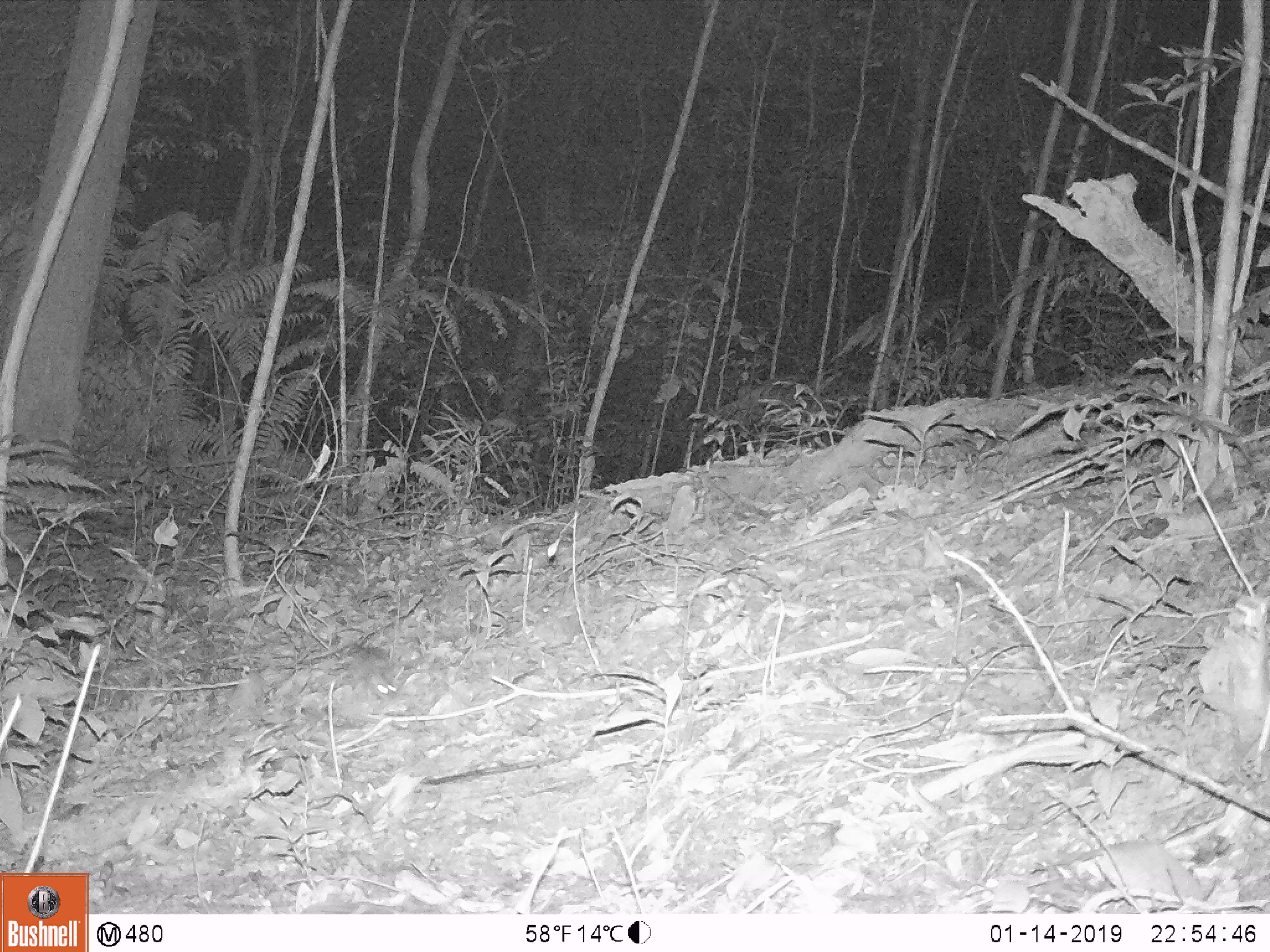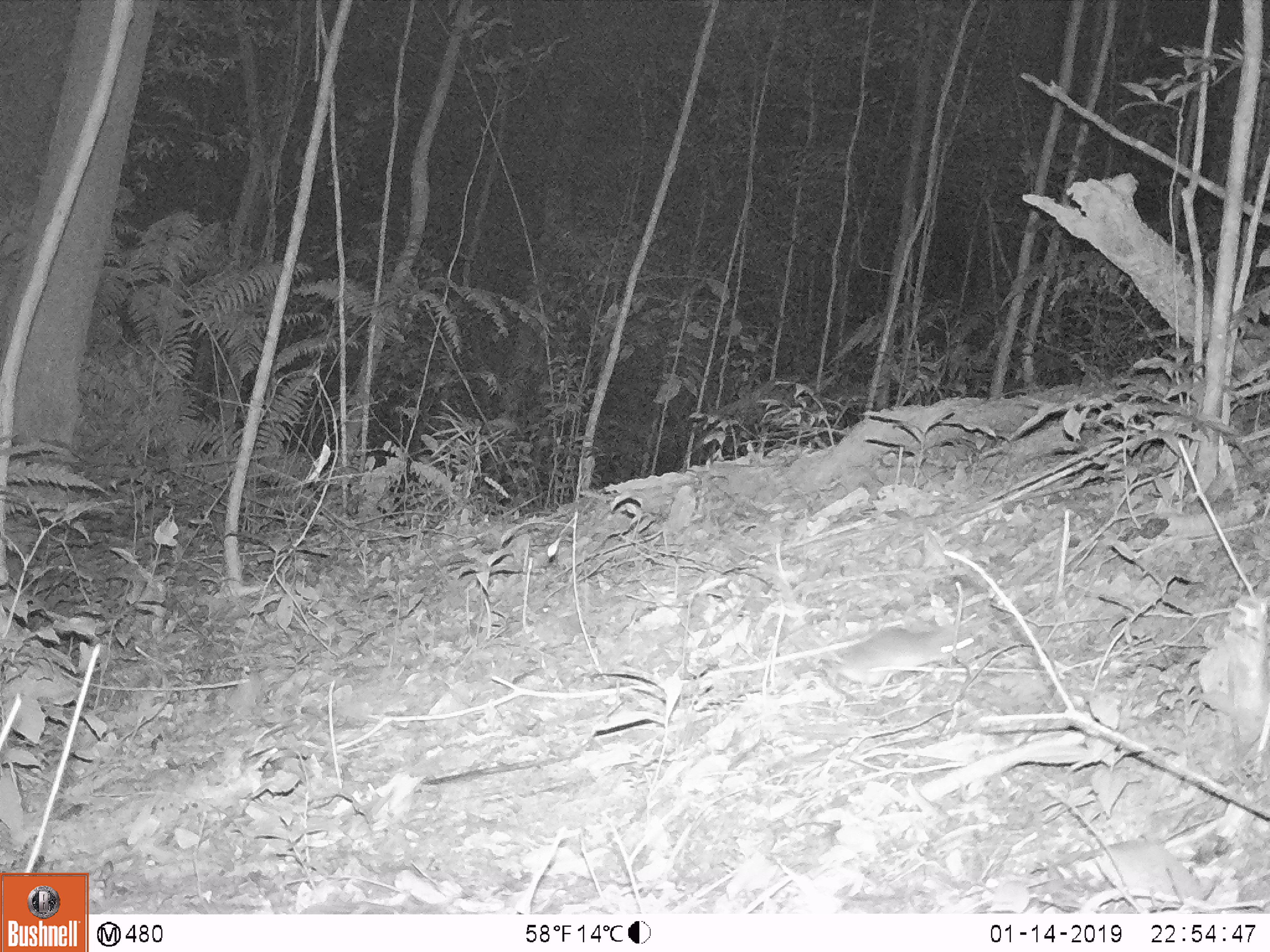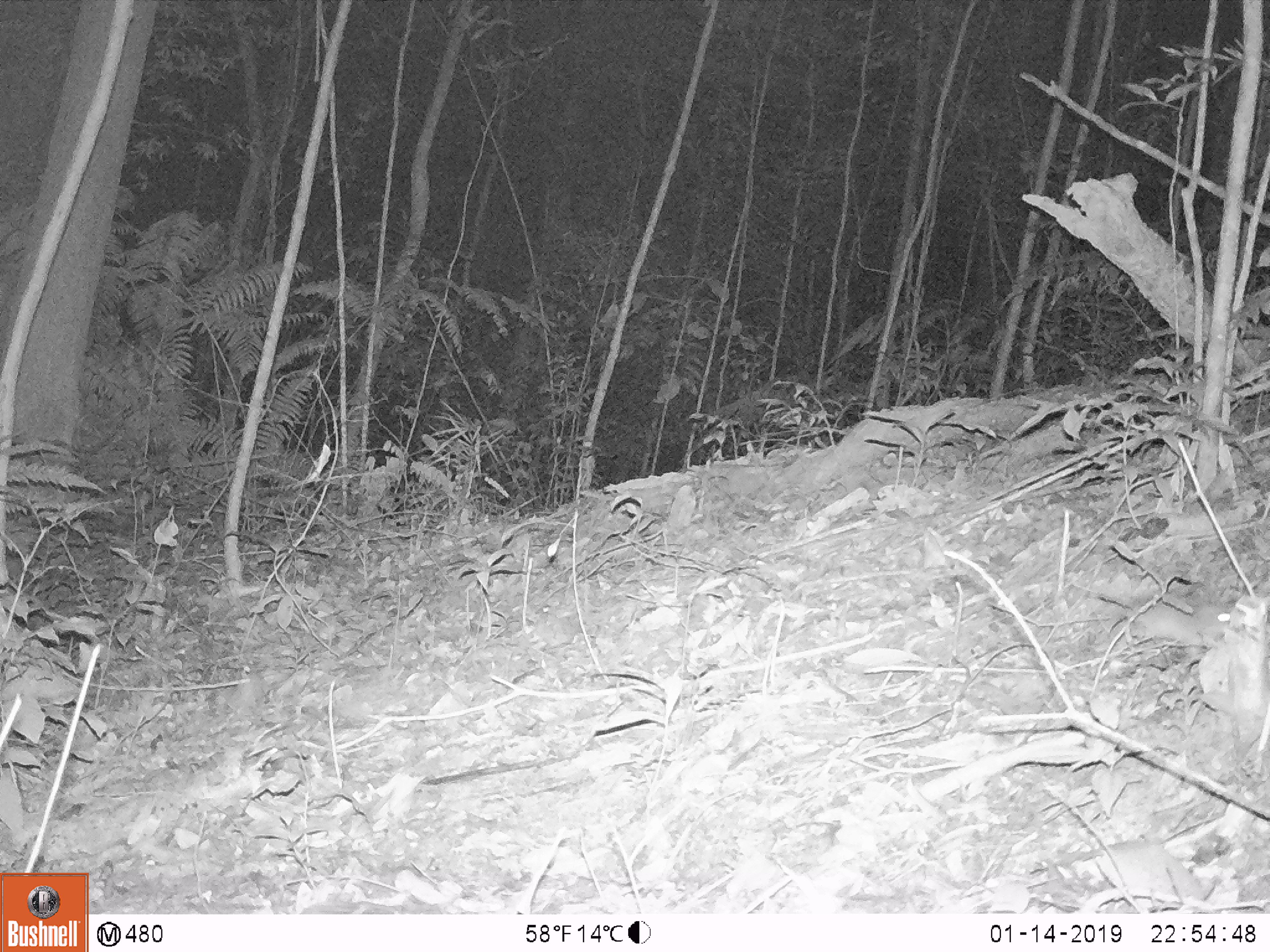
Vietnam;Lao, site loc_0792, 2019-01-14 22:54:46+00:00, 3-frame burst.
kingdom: Animalia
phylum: Chordata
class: Mammalia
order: Rodentia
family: Muridae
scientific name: Muridae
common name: old-world mice and rats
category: unidentified murid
Unidentified murid (old-world mice and rats) (Muridae). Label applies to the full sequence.